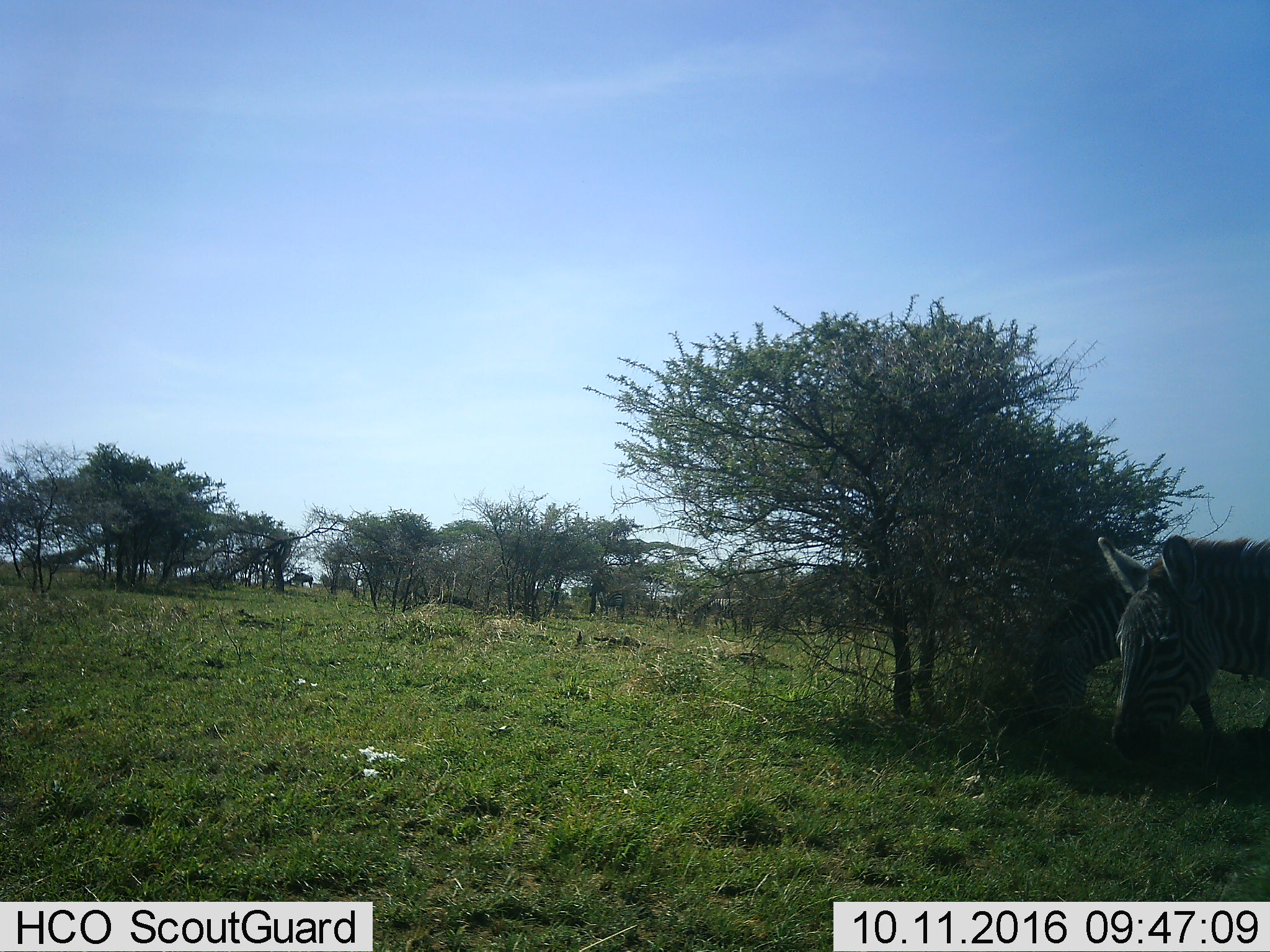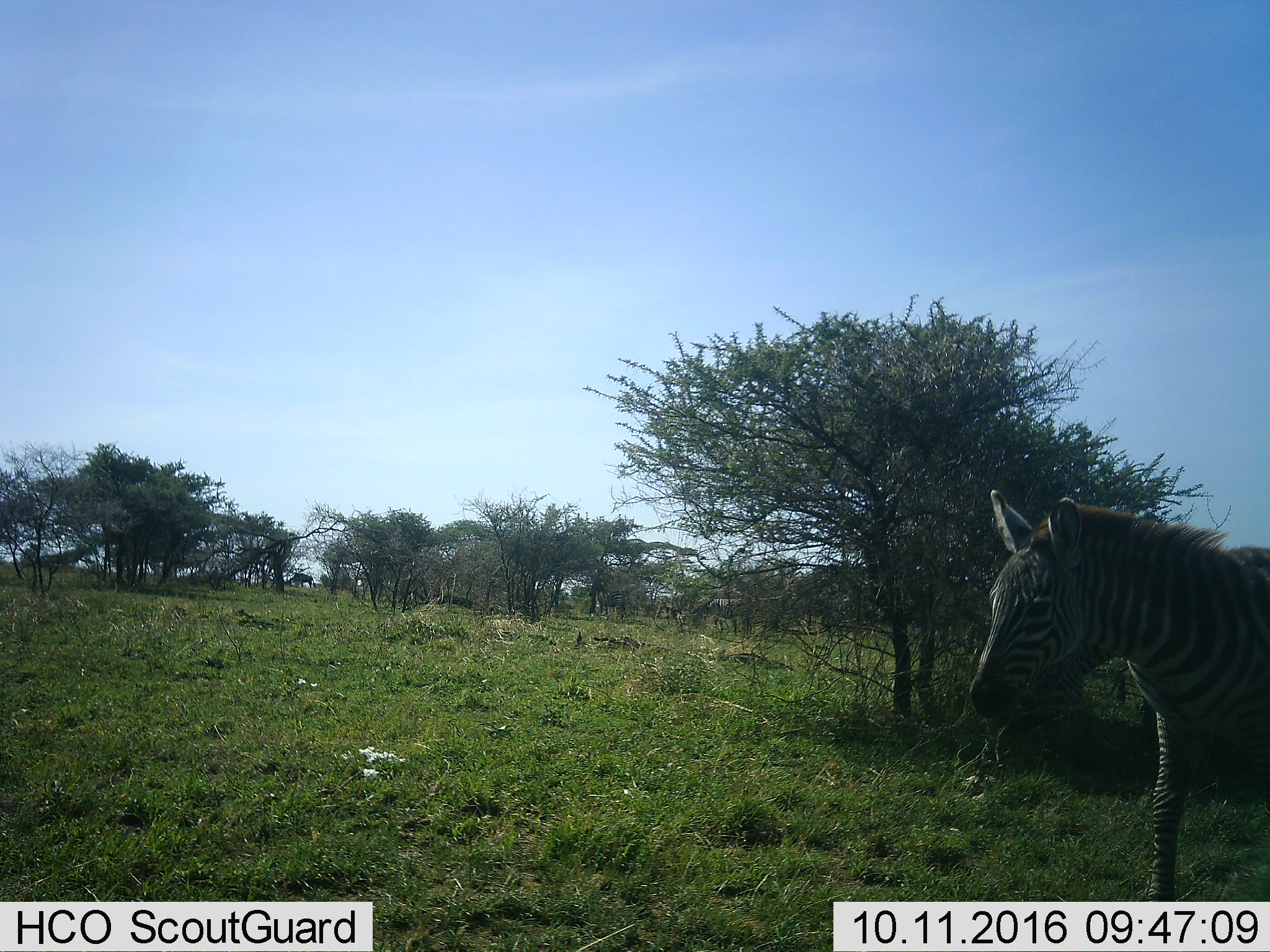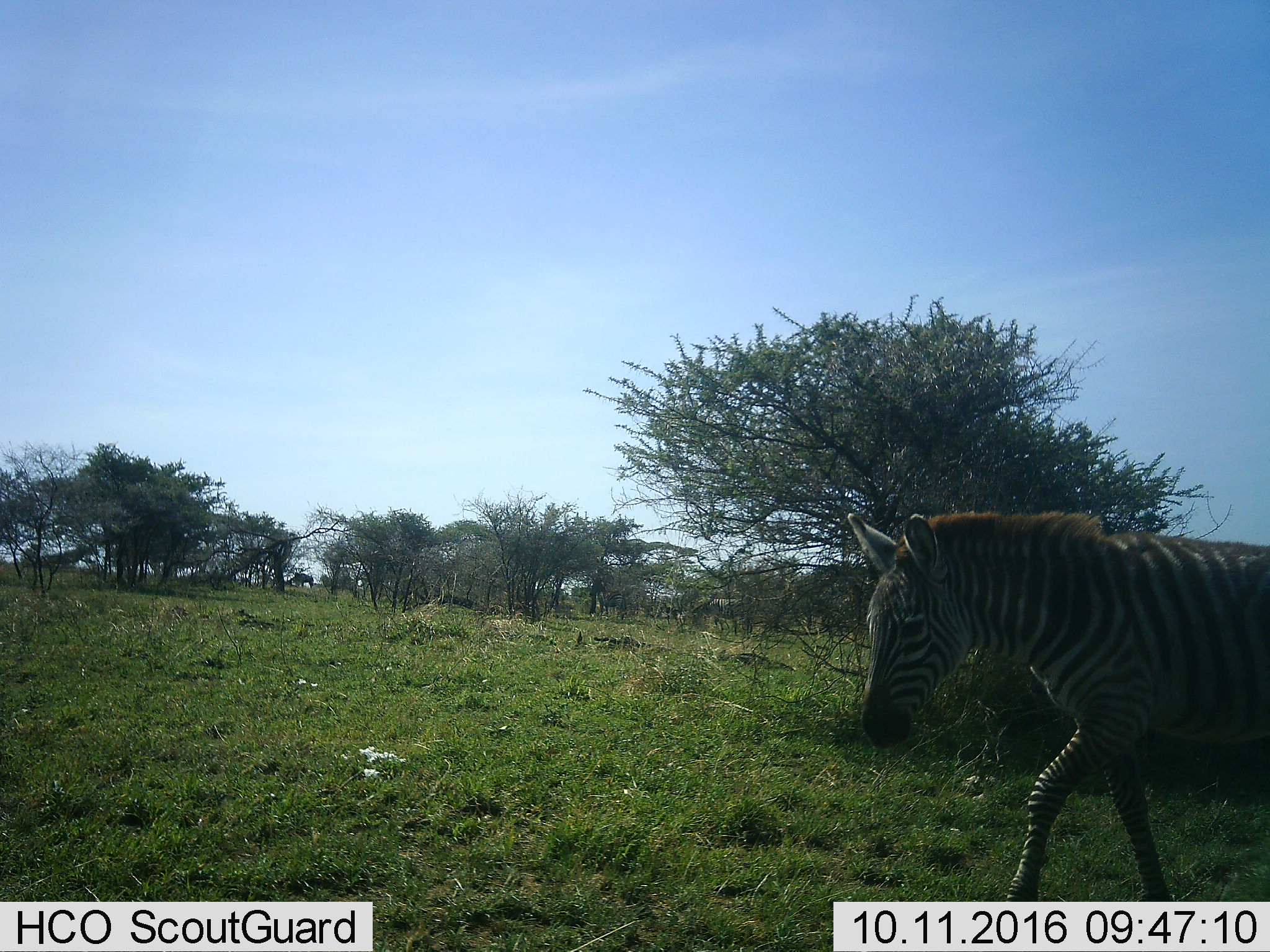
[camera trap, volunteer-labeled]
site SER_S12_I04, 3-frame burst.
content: unidentified animal